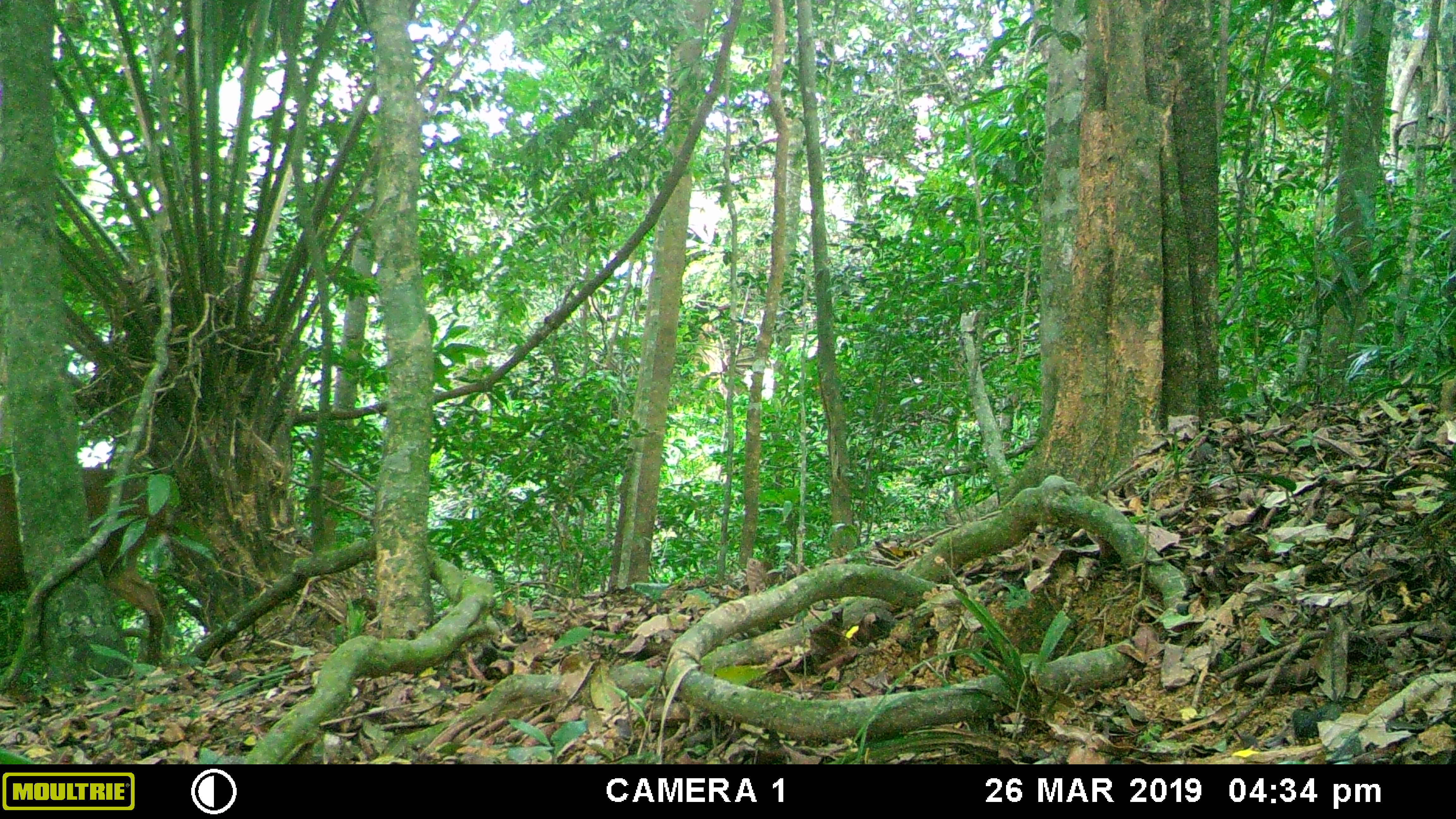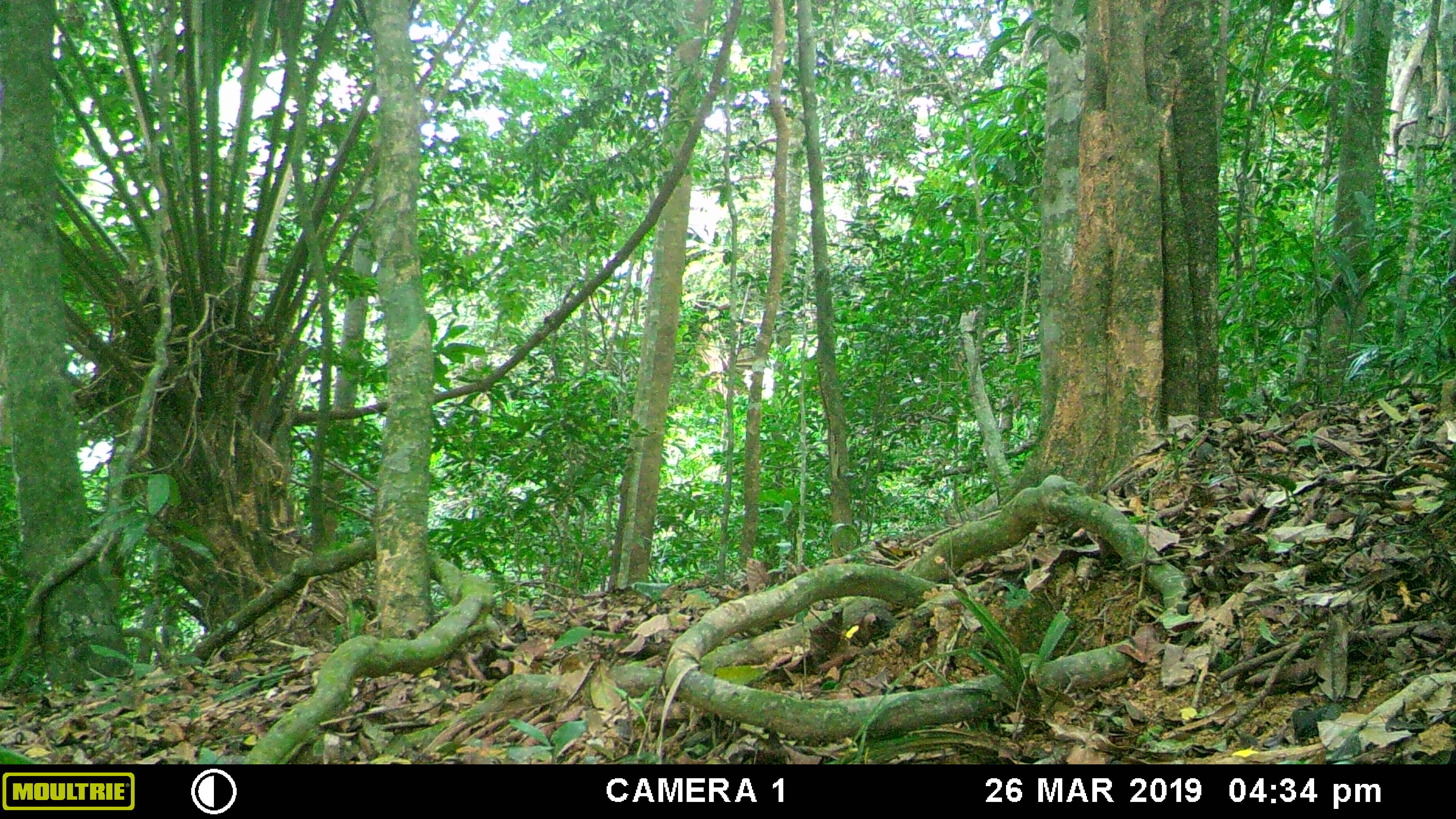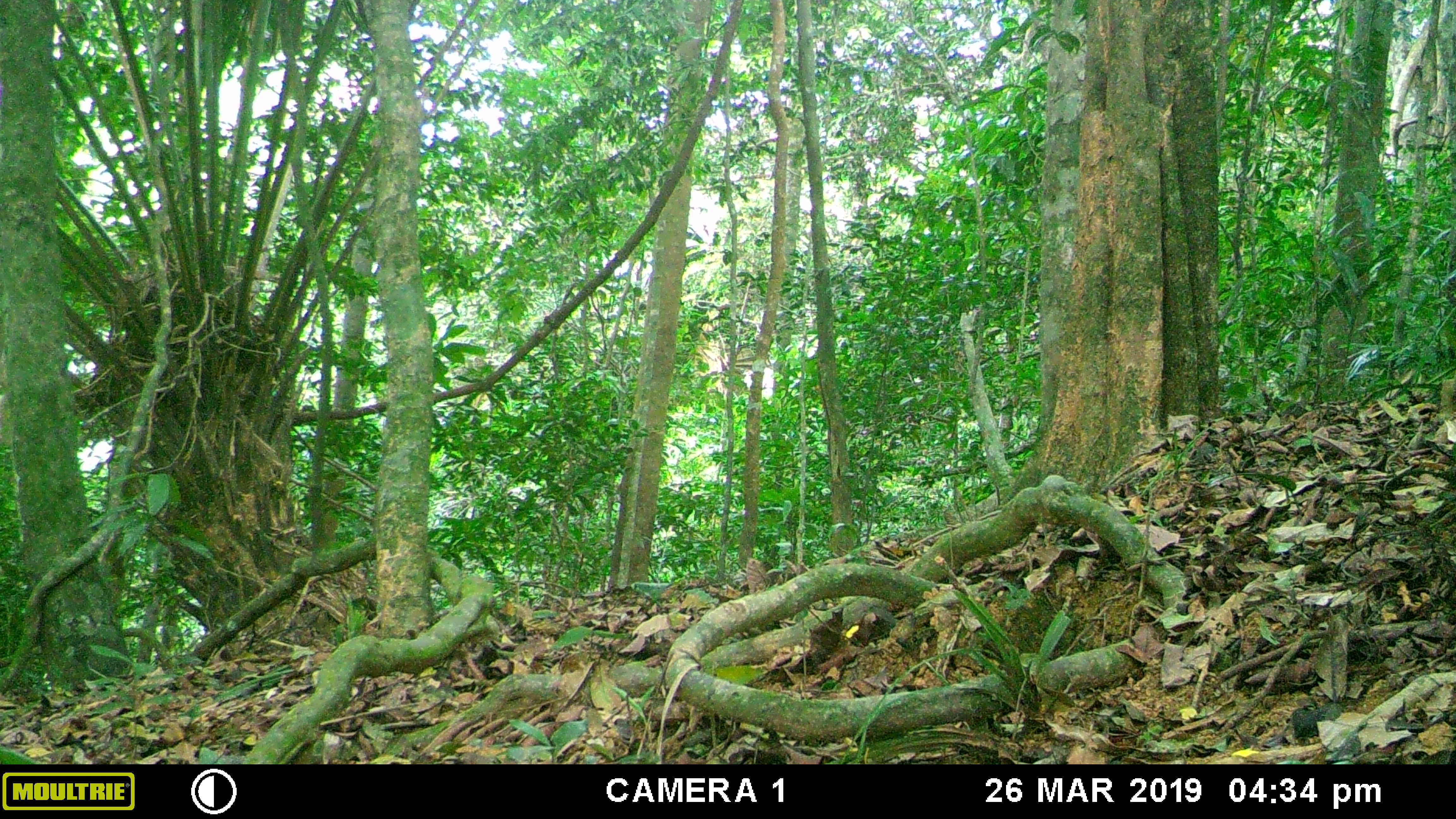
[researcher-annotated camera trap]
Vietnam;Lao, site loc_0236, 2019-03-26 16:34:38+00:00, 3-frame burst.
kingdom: Animalia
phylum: Chordata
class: Mammalia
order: Artiodactyla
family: Cervidae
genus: Muntiacus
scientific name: Muntiacus vuquangensis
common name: large-antlered muntjac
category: large antlered muntjac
Large antlered muntjac (large-antlered muntjac) (Muntiacus vuquangensis). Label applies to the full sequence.